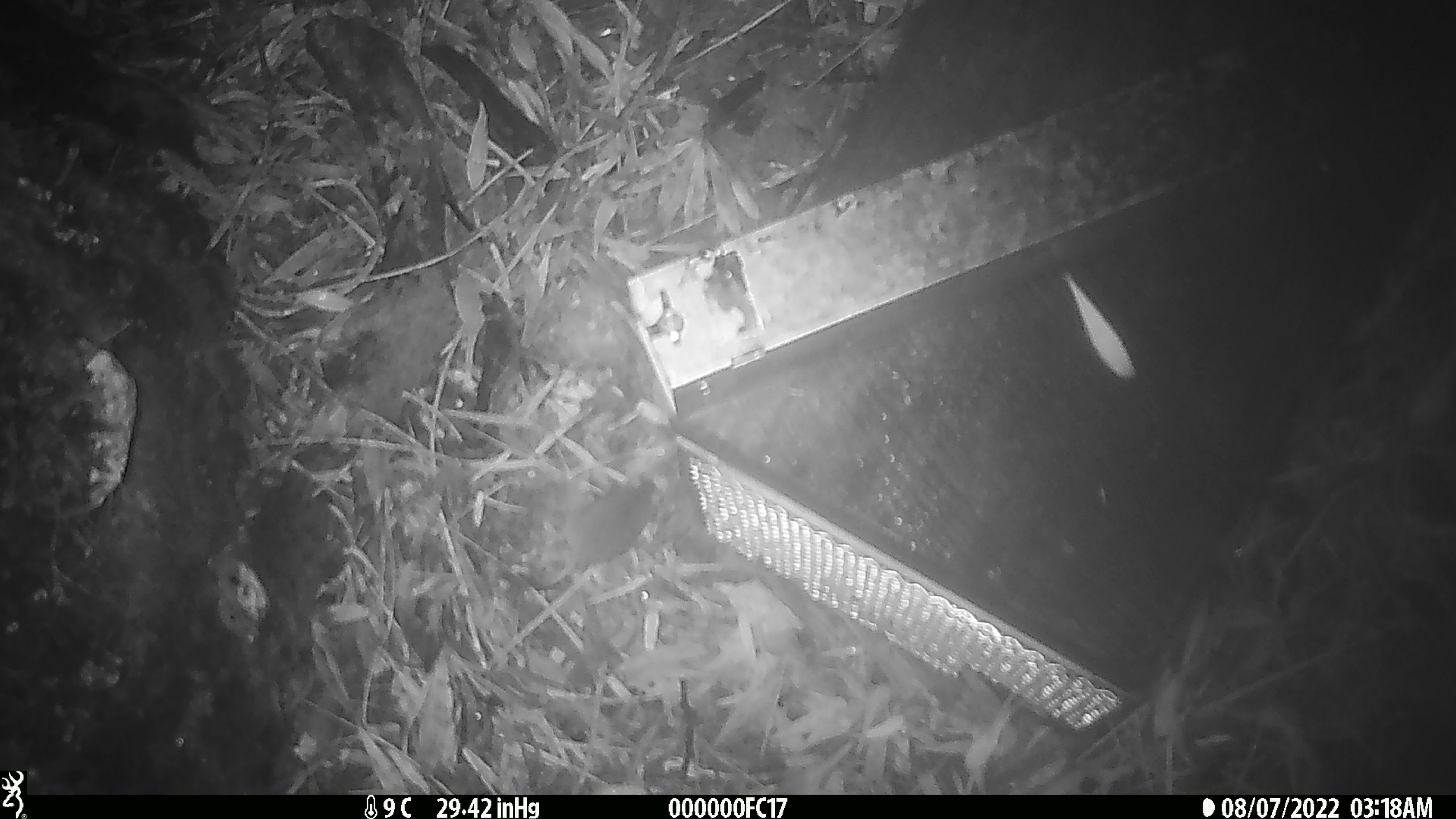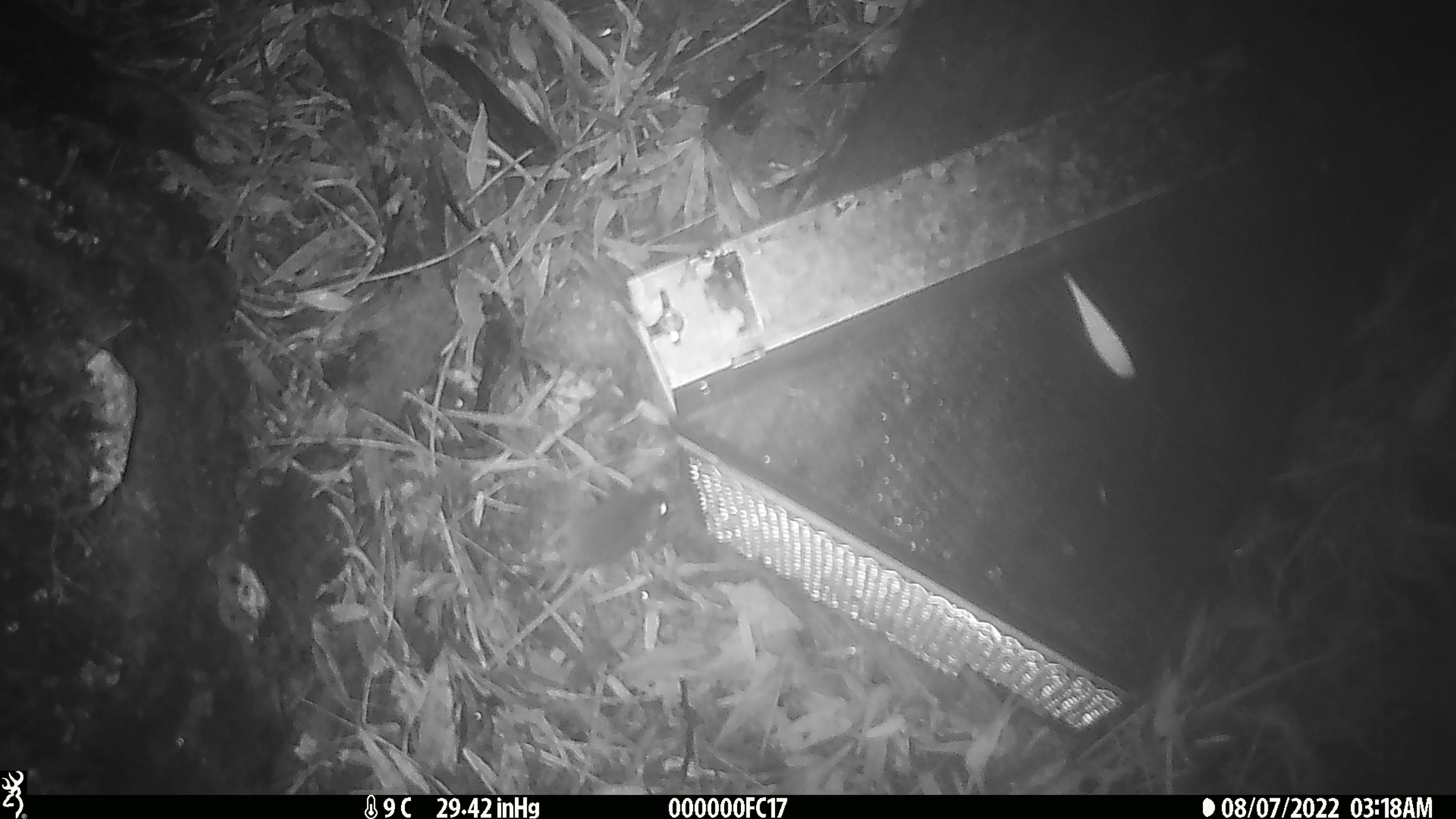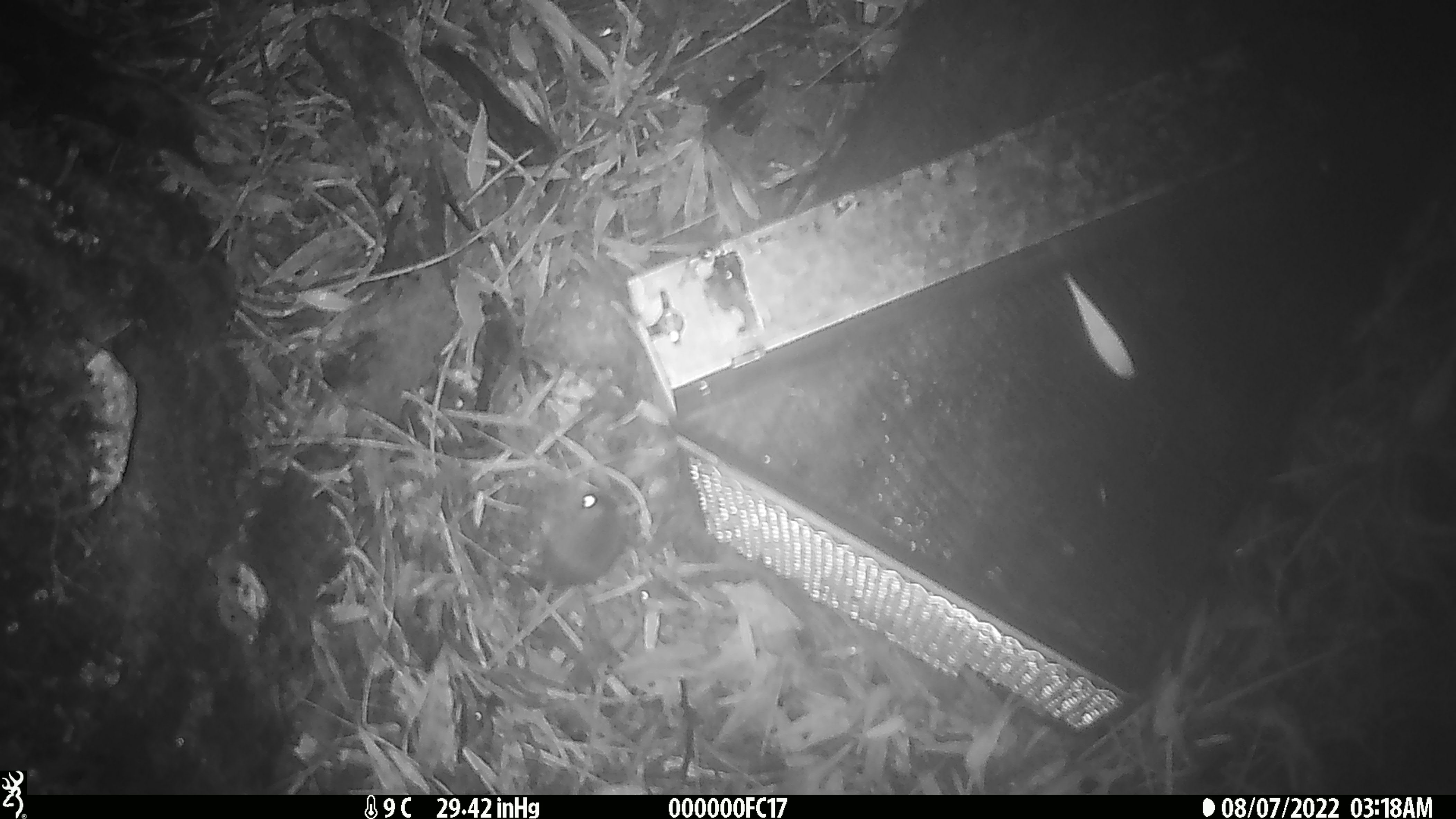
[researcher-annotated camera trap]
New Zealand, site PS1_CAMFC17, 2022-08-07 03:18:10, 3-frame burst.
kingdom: Animalia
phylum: Chordata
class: Mammalia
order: Rodentia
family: Muridae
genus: Mus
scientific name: Mus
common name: mouse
Mouse (Mus).